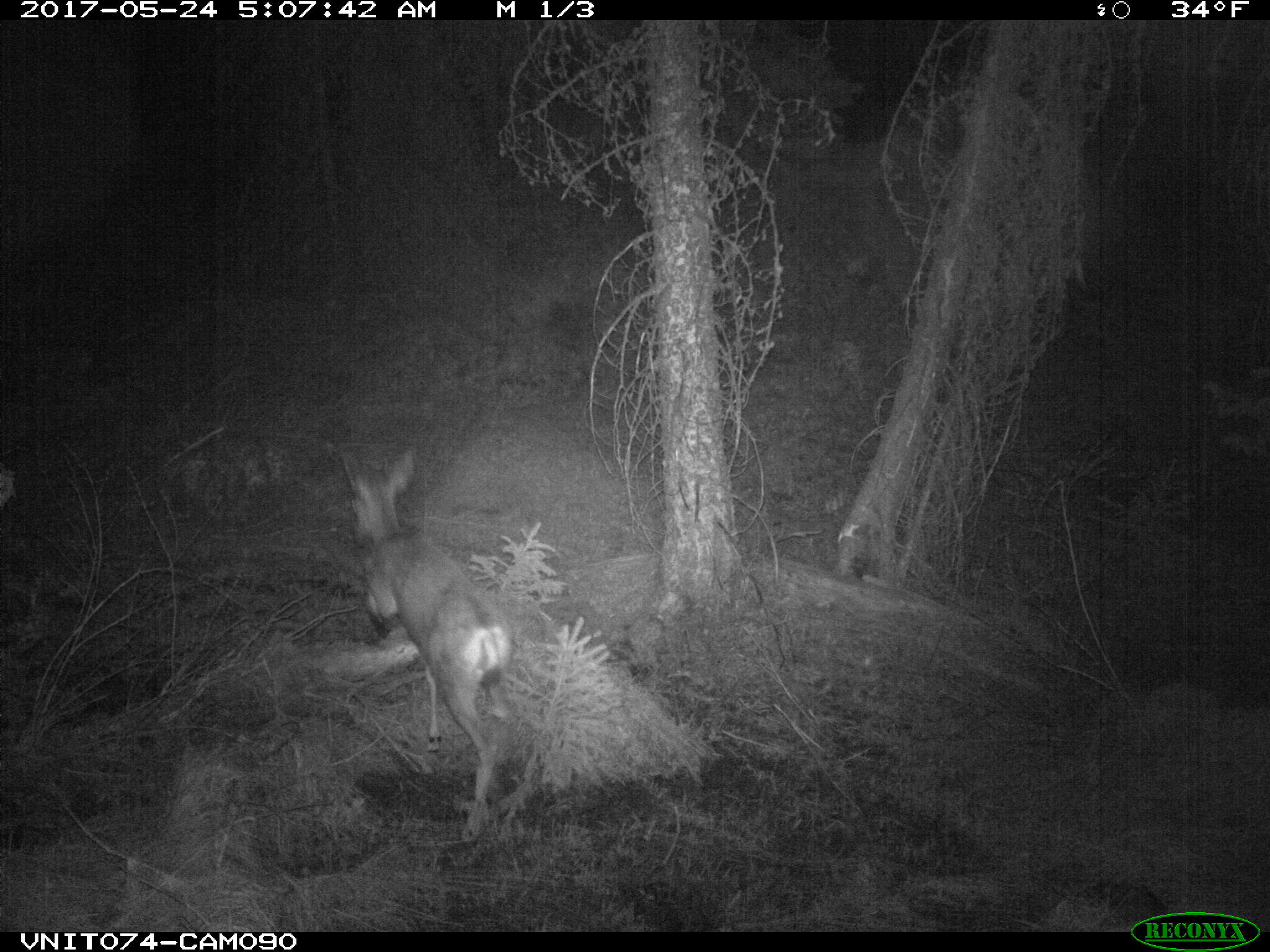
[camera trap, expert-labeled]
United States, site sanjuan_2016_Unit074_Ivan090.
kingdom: Animalia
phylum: Chordata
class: Mammalia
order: Artiodactyla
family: Cervidae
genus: Odocoileus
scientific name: Odocoileus hemionus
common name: mule deer